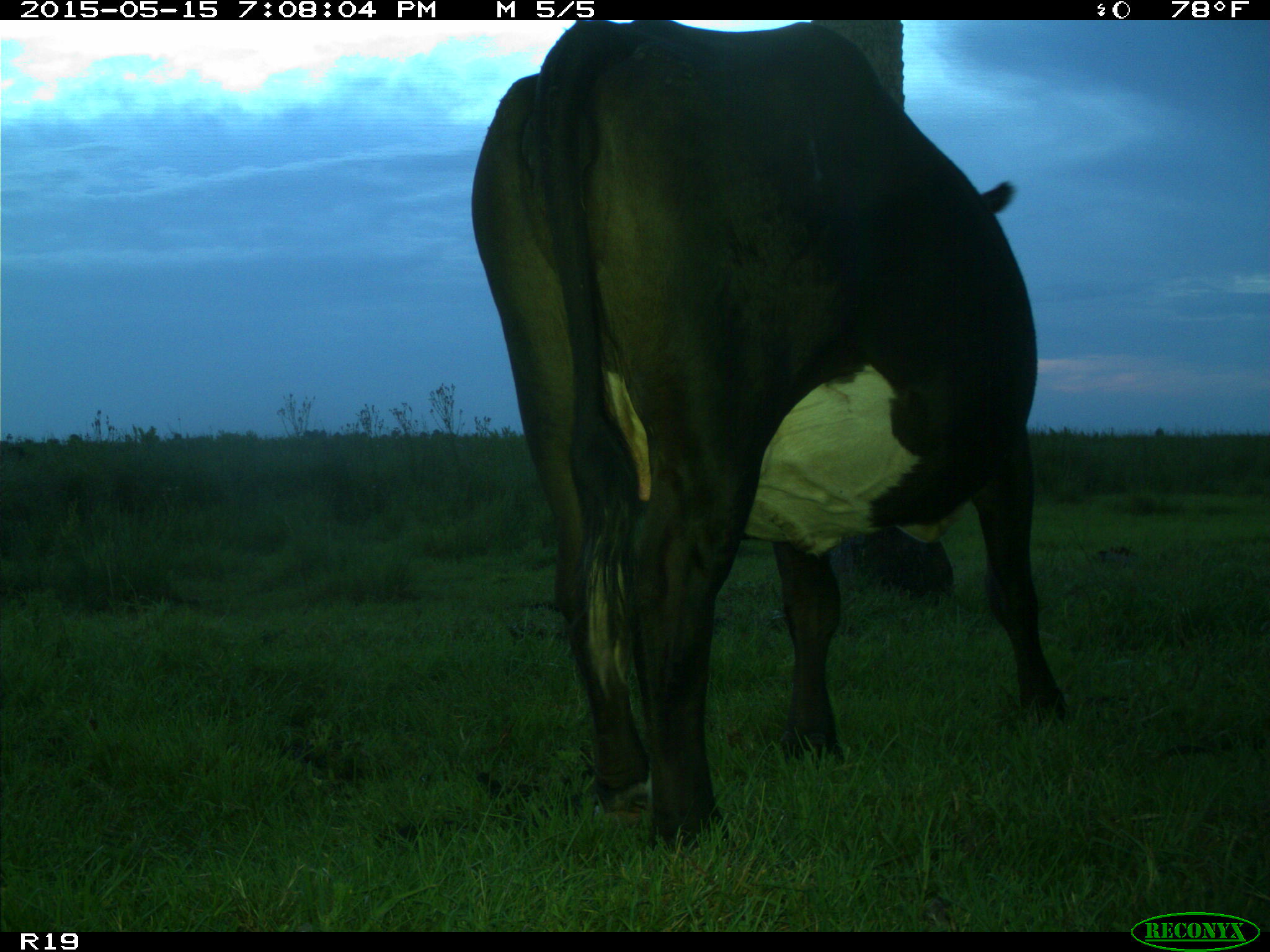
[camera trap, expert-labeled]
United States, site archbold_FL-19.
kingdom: Animalia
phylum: Chordata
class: Mammalia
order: Artiodactyla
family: Bovidae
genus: Bos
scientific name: Bos taurus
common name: domestic cow